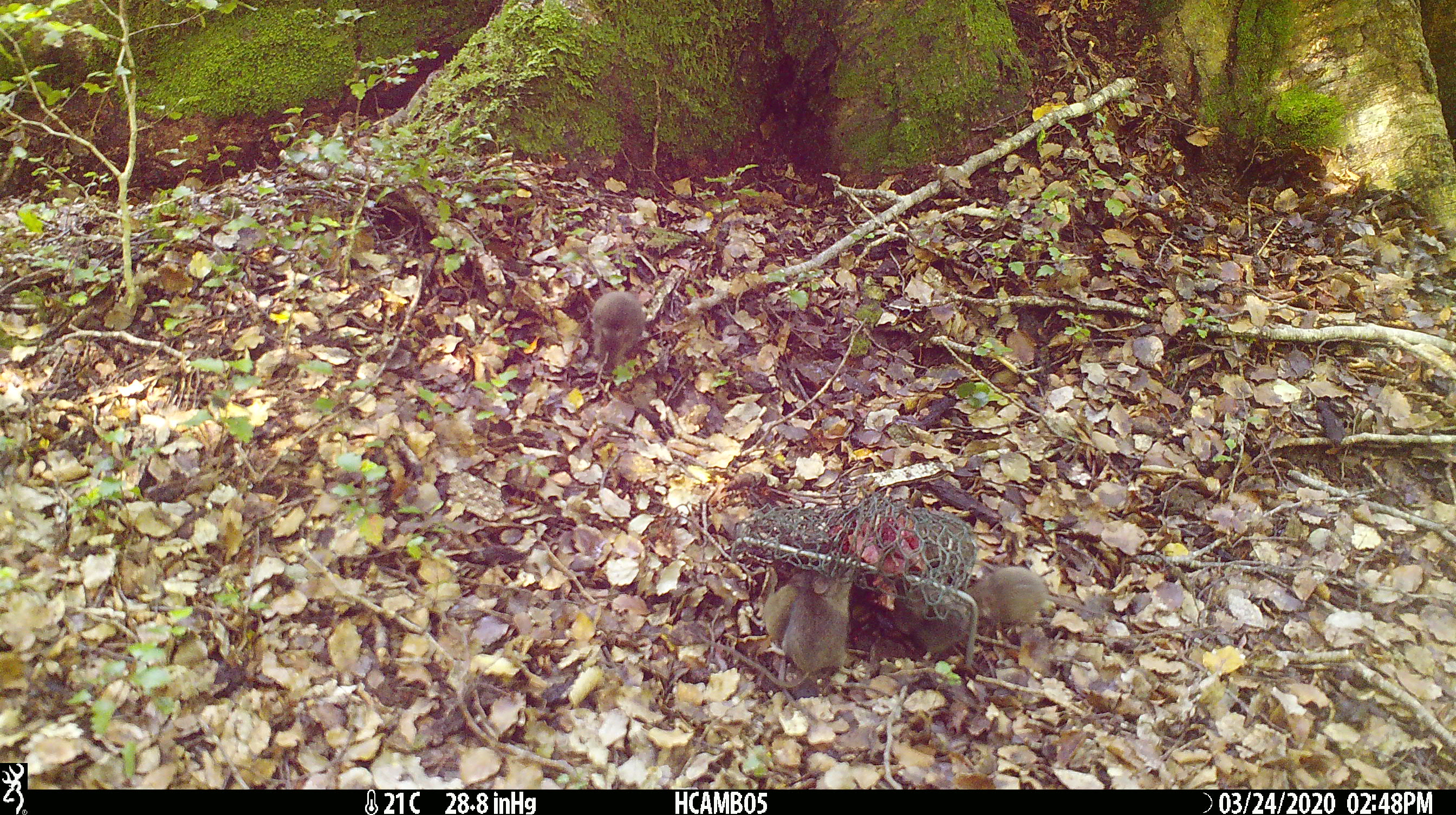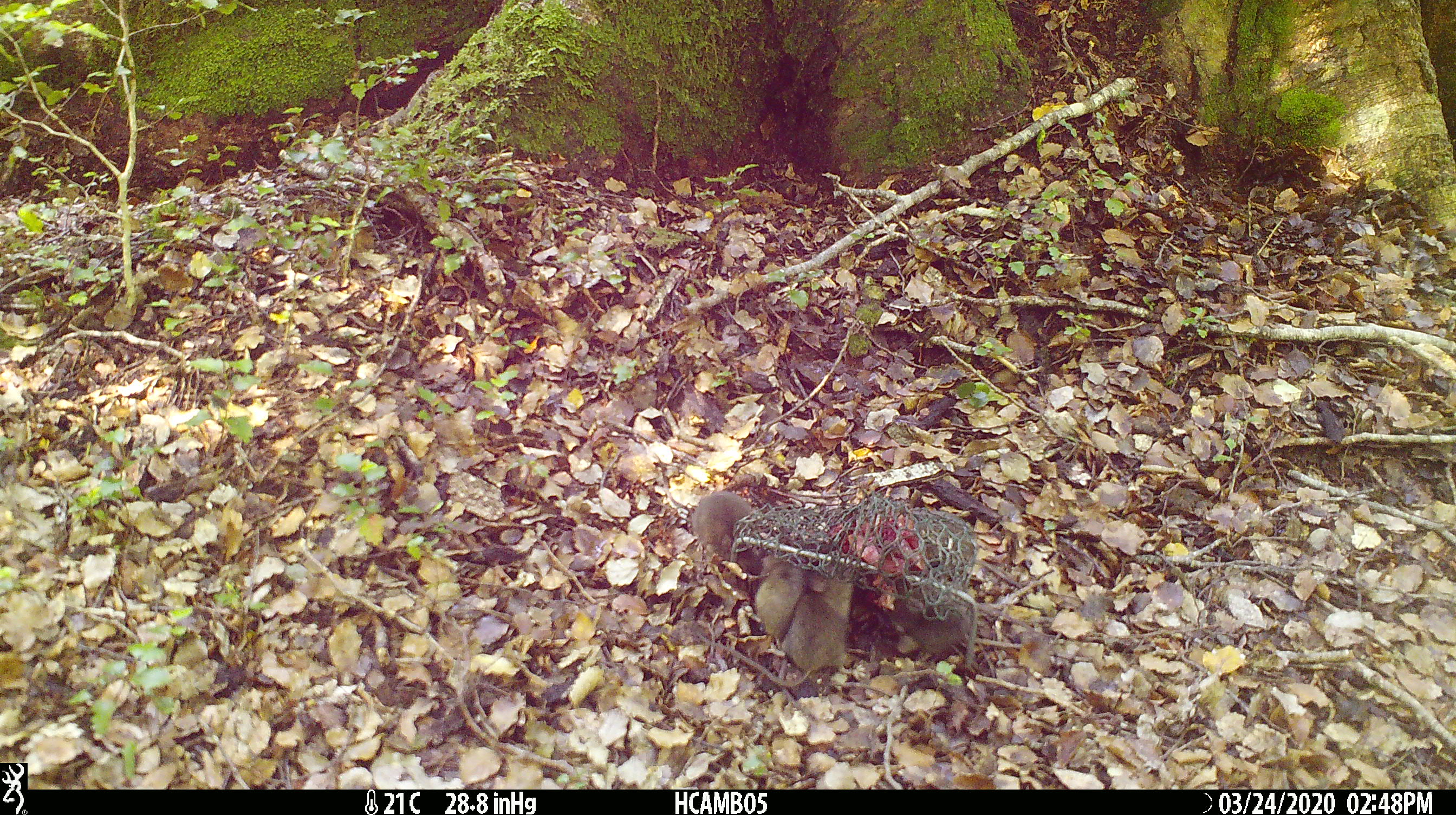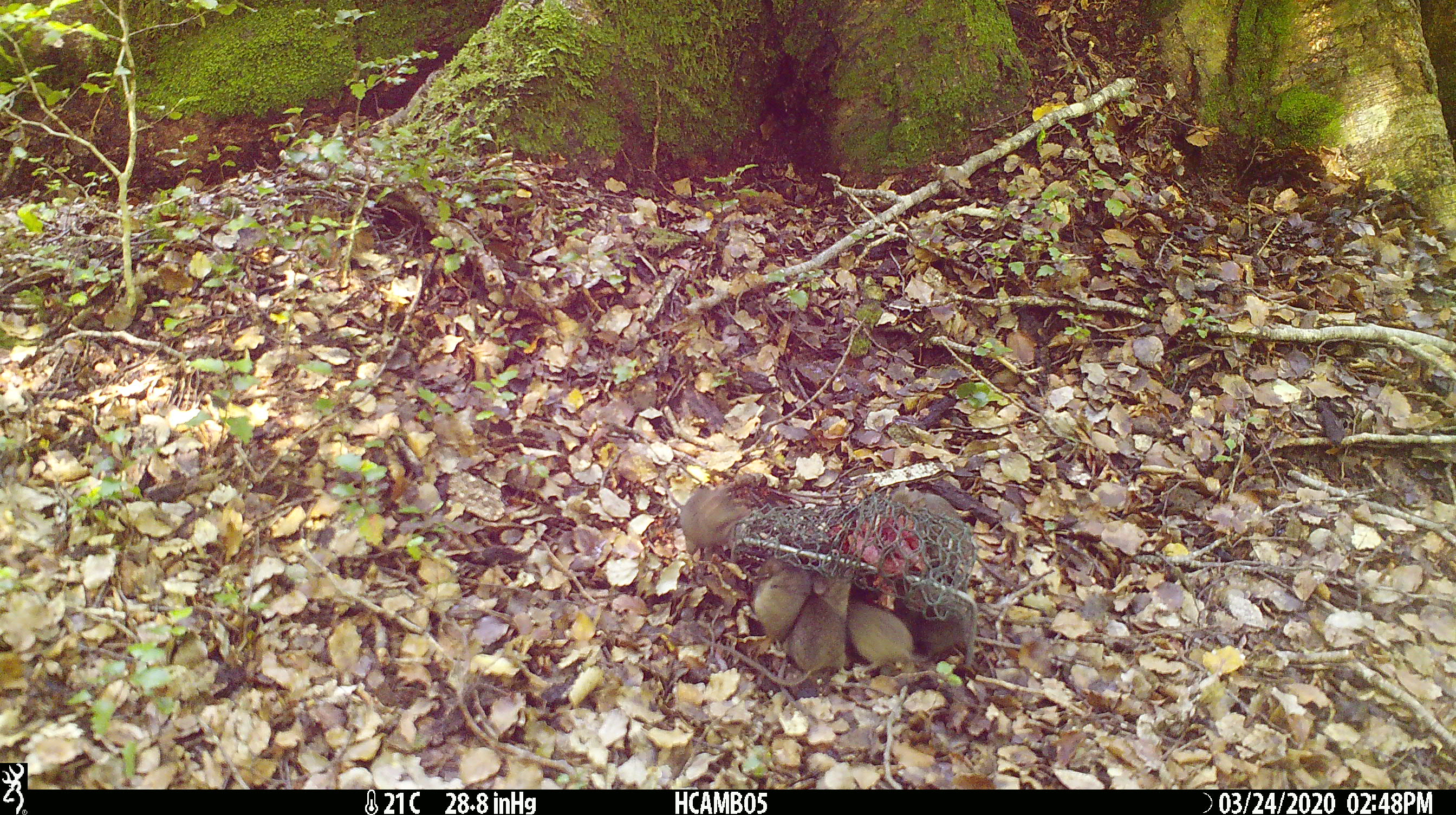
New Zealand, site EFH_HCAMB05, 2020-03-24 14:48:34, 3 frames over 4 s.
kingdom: Animalia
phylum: Chordata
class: Mammalia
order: Rodentia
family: Muridae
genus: Mus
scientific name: Mus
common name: mouse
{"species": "mouse (Mus)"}